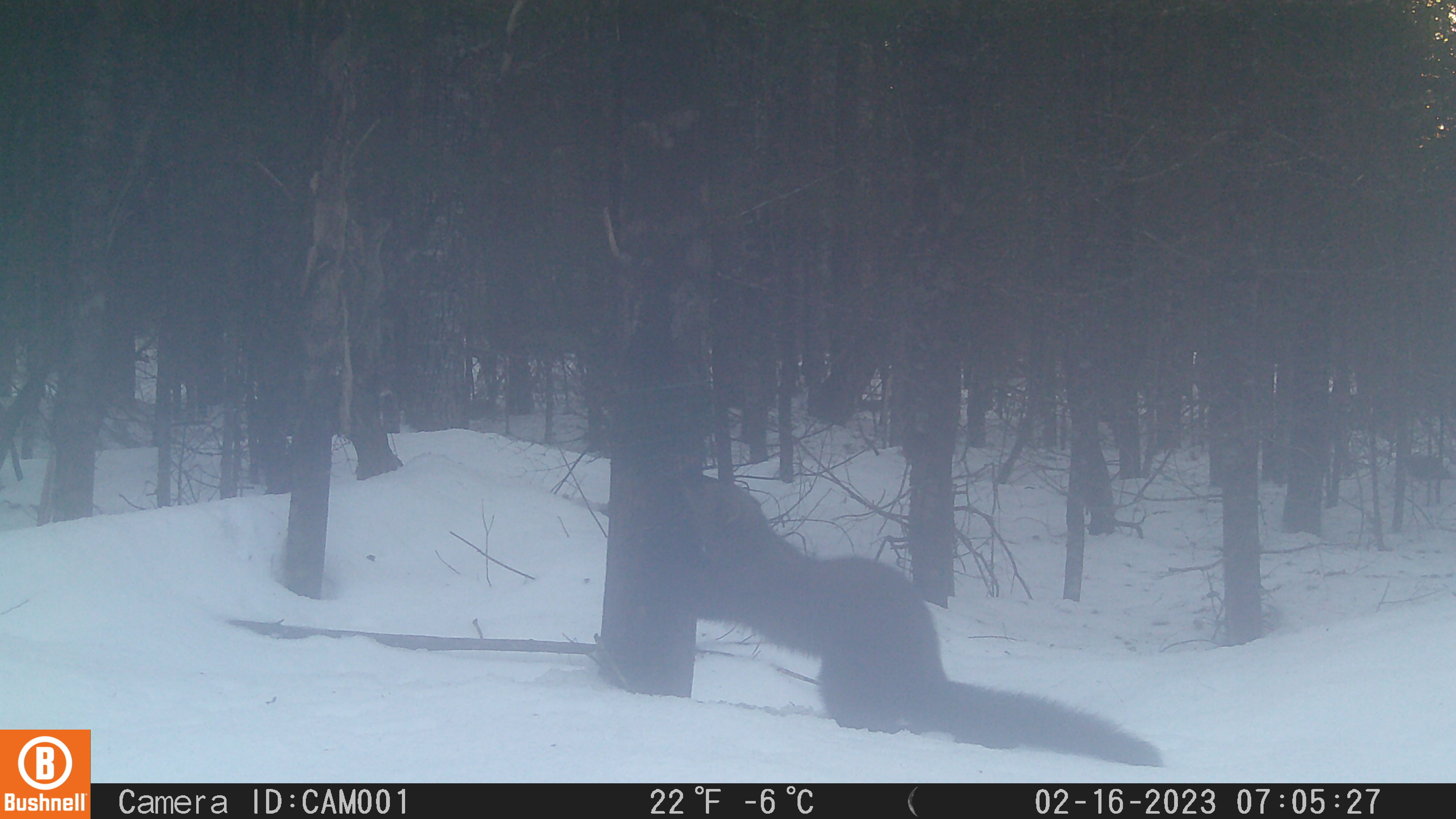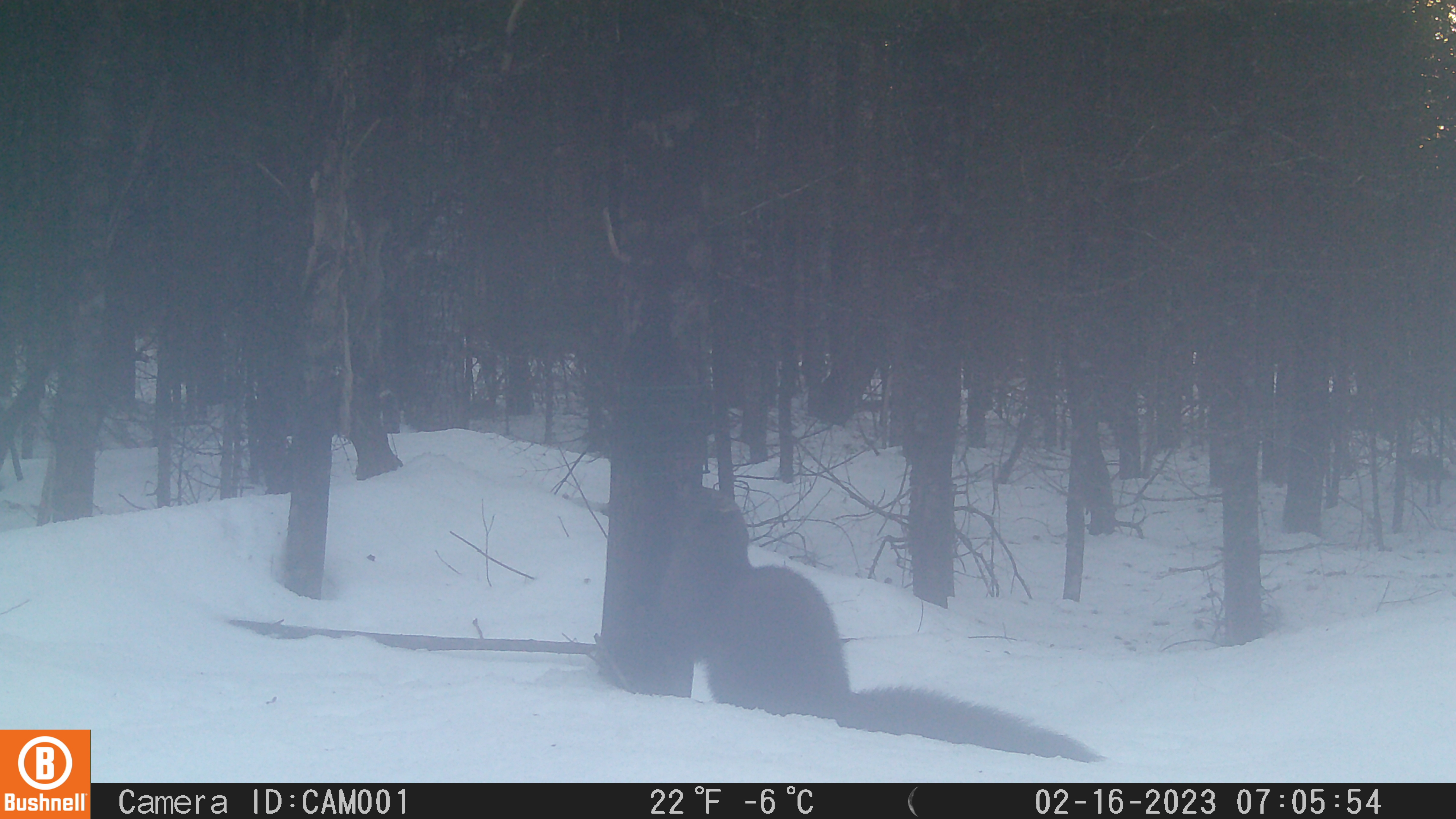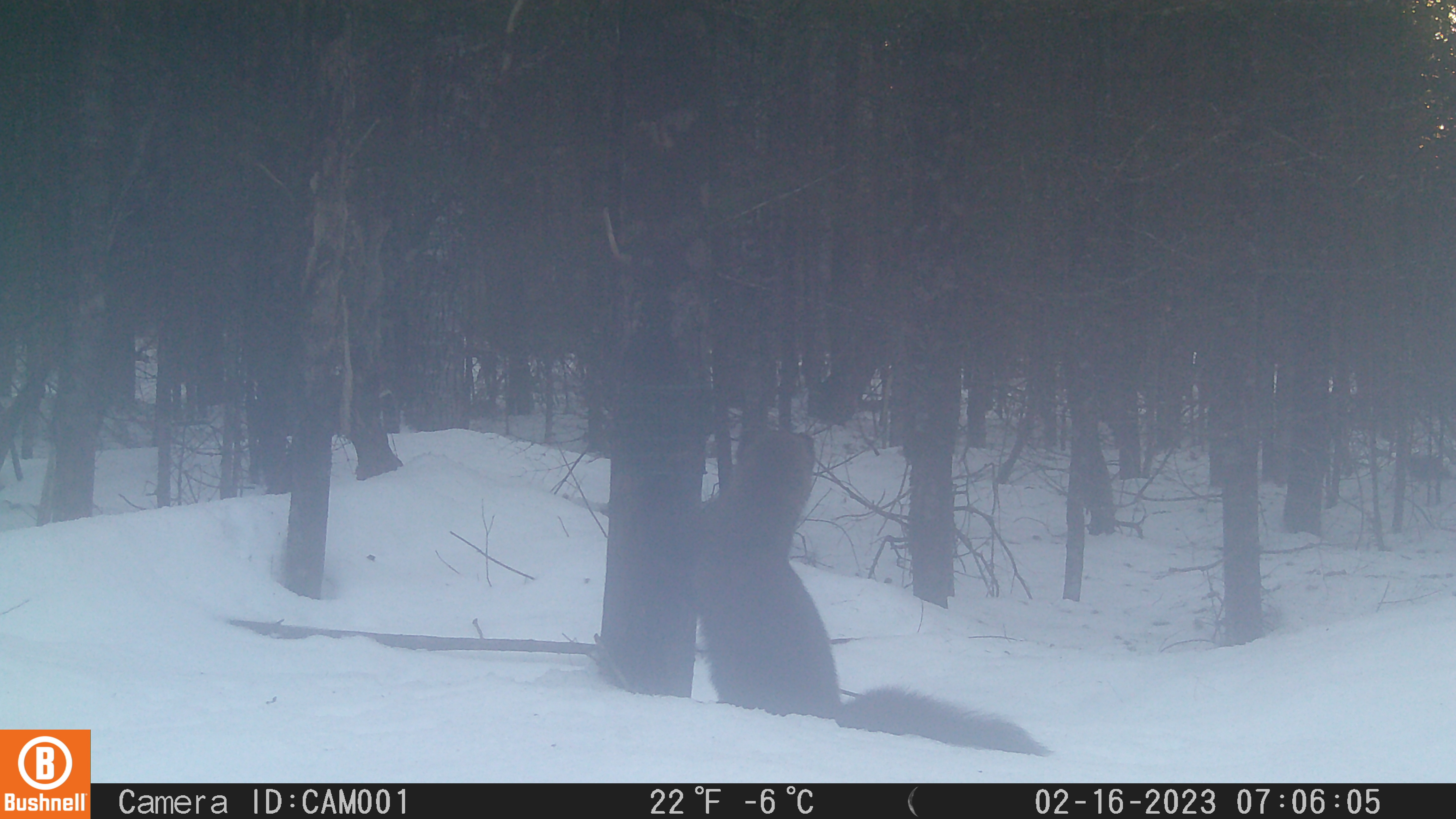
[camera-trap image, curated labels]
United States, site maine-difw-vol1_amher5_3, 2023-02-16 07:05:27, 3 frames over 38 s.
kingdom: Animalia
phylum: Chordata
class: Mammalia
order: Carnivora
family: Mustelidae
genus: Pekania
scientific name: Pekania pennanti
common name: fisher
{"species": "fisher (Pekania pennanti)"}